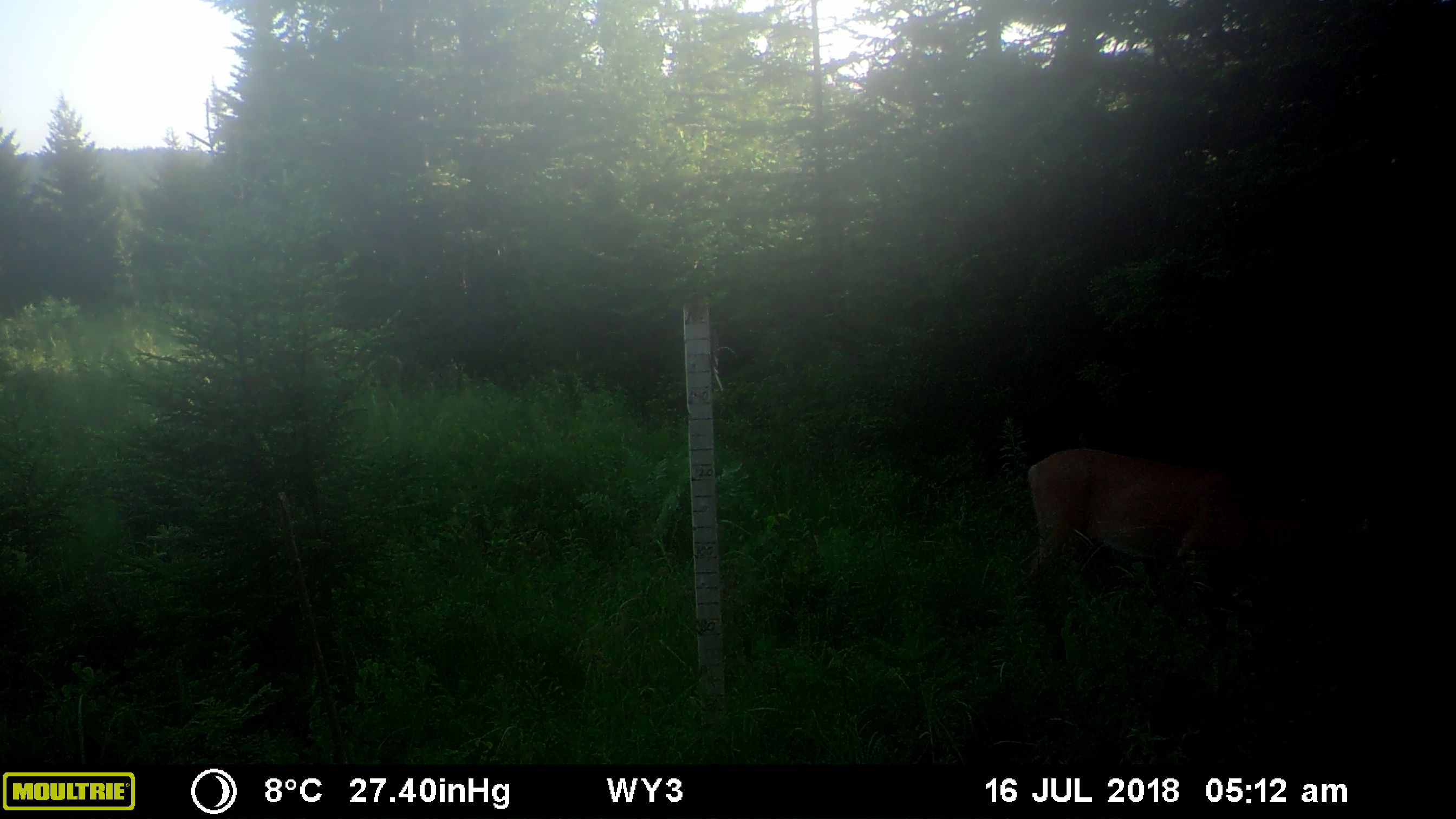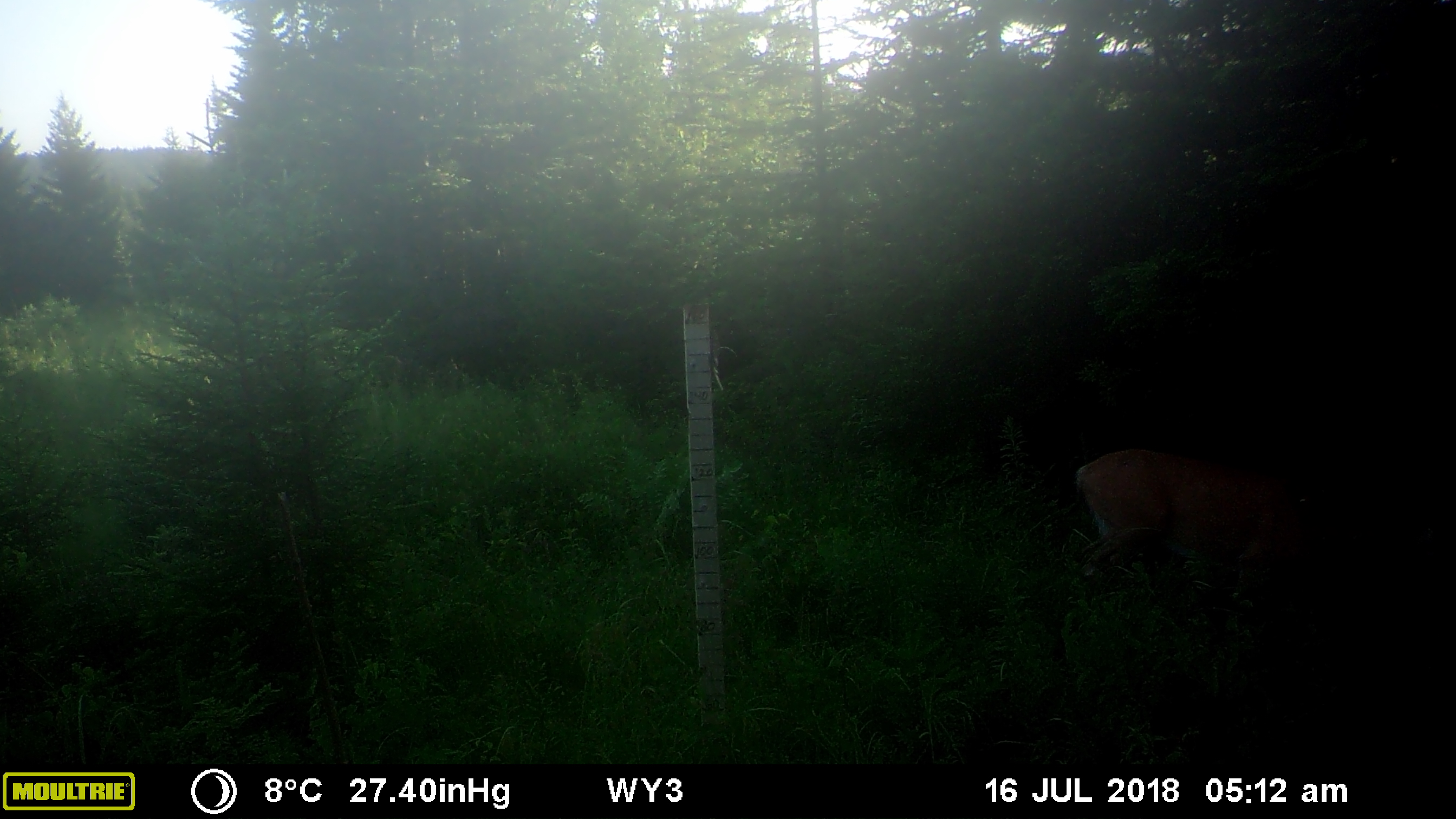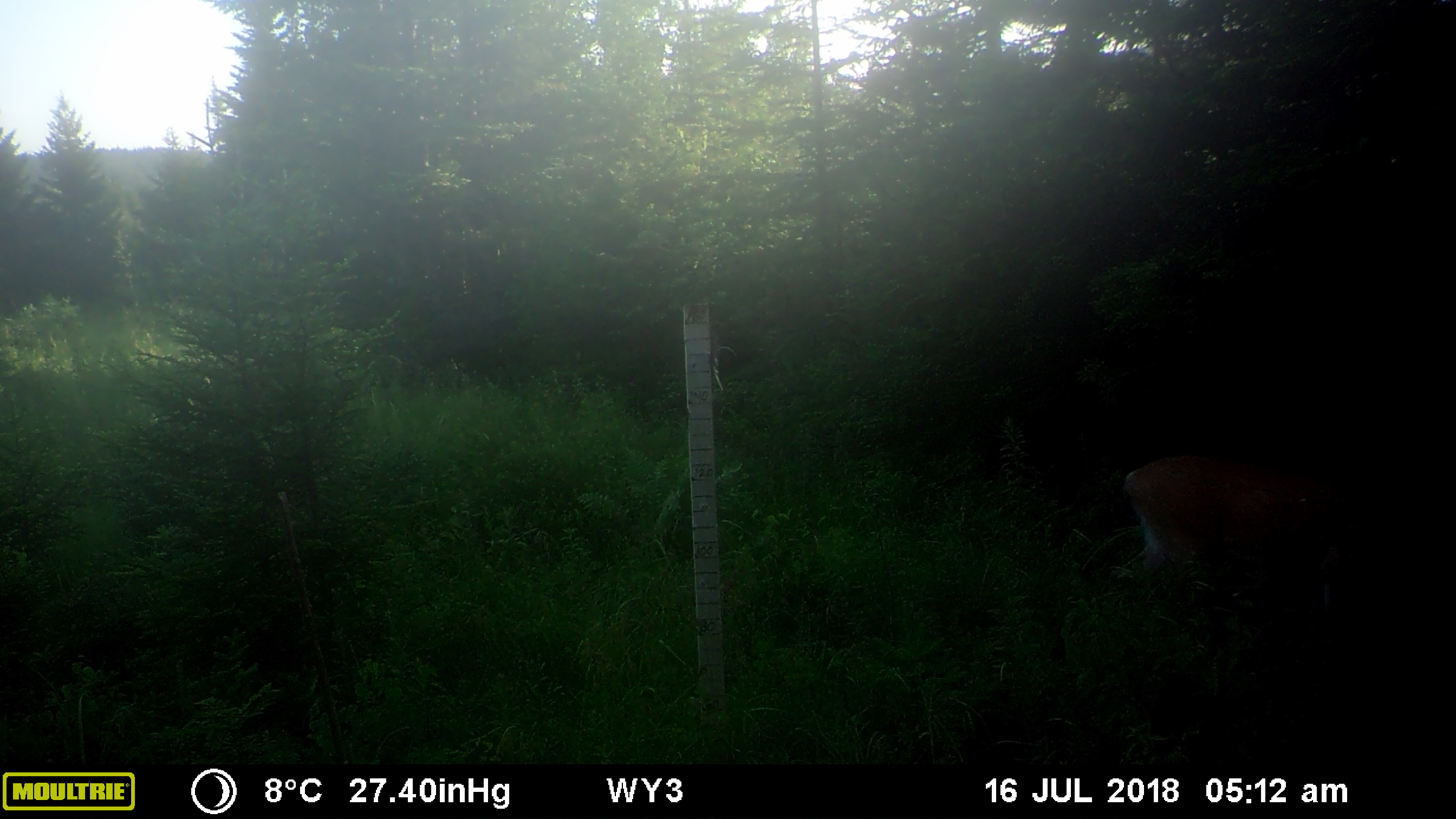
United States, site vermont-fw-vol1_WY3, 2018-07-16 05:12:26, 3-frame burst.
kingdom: Animalia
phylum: Chordata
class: Mammalia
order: Artiodactyla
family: Cervidae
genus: Odocoileus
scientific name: Odocoileus virginianus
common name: white-tailed deer